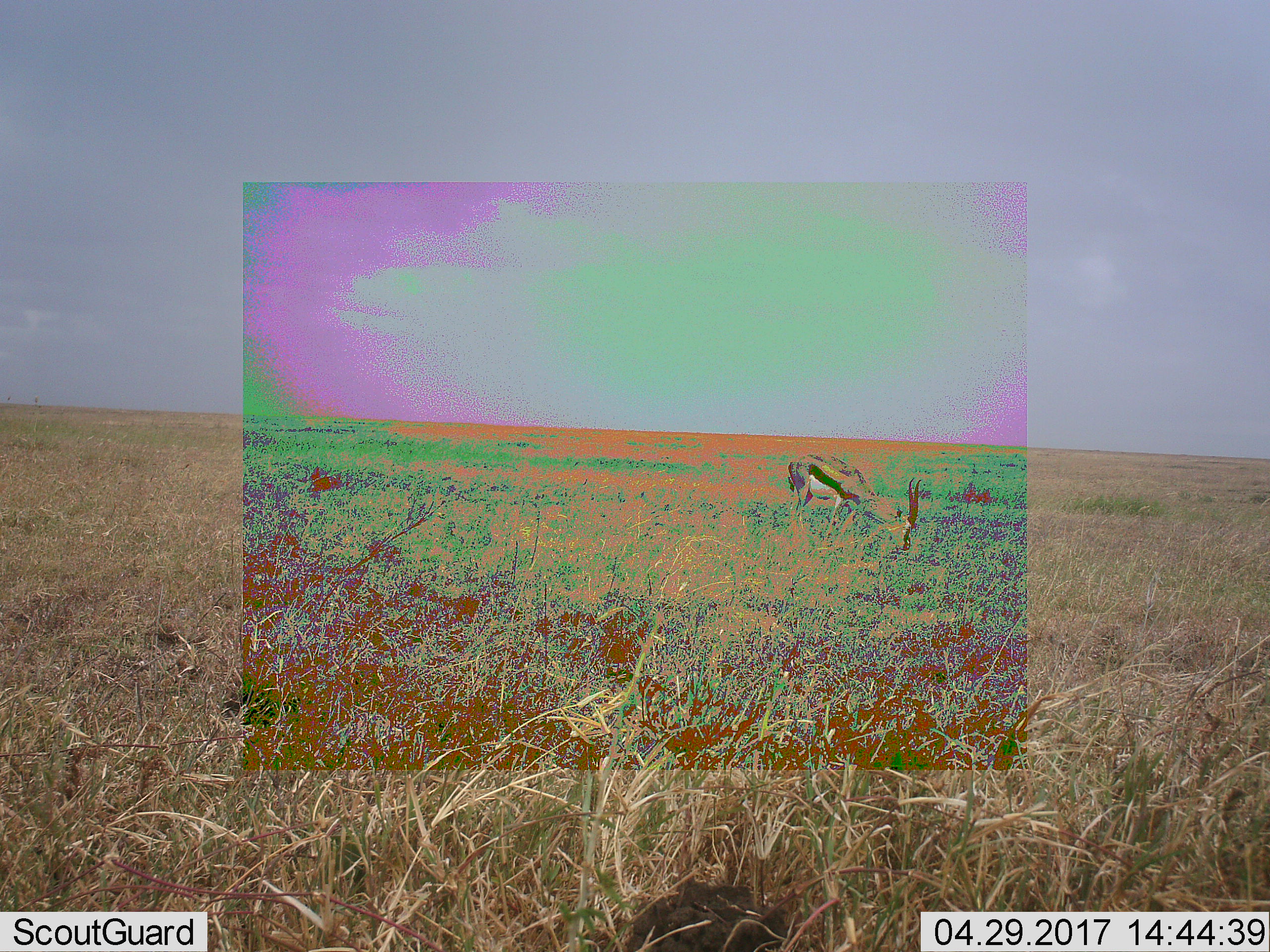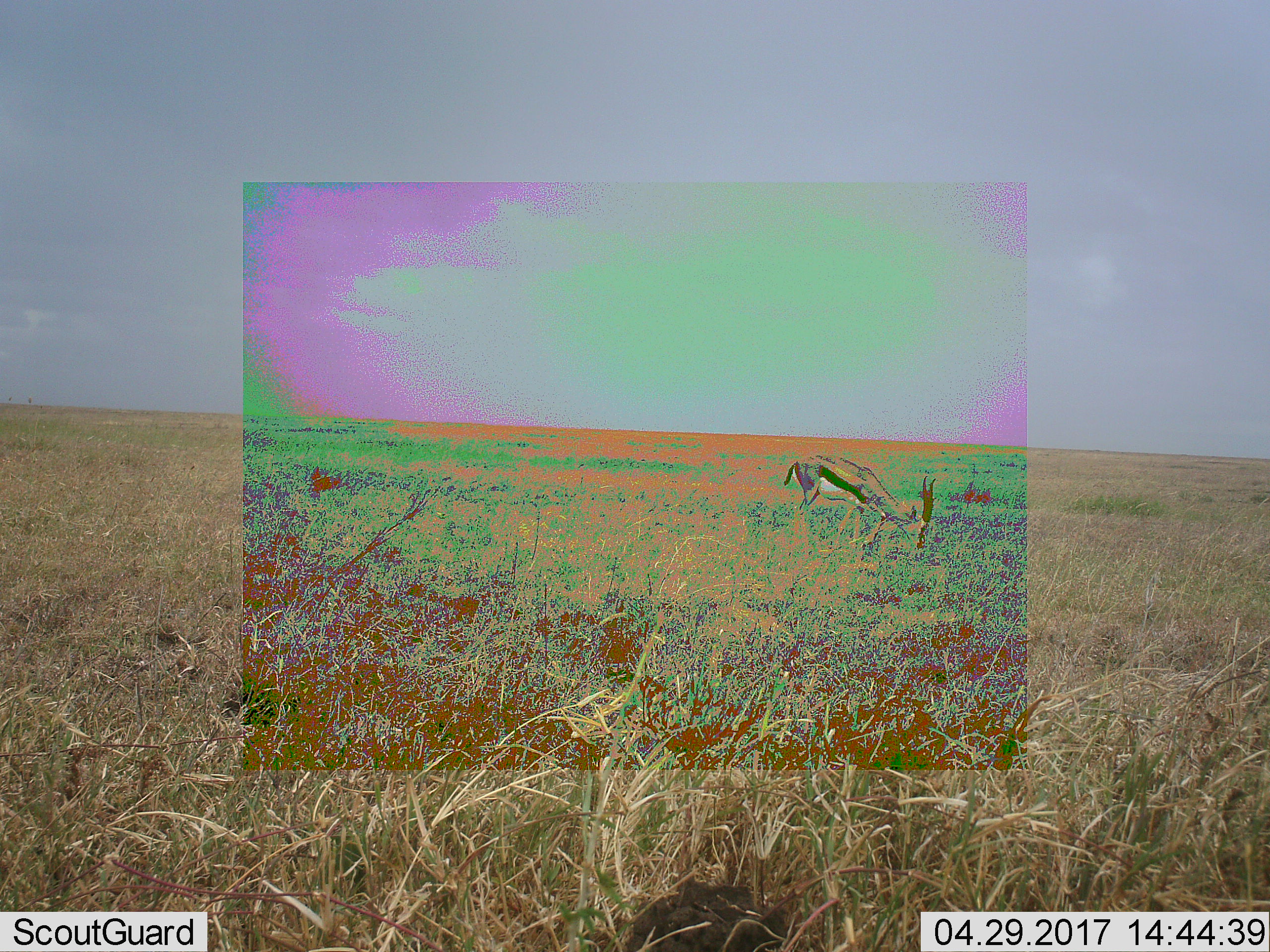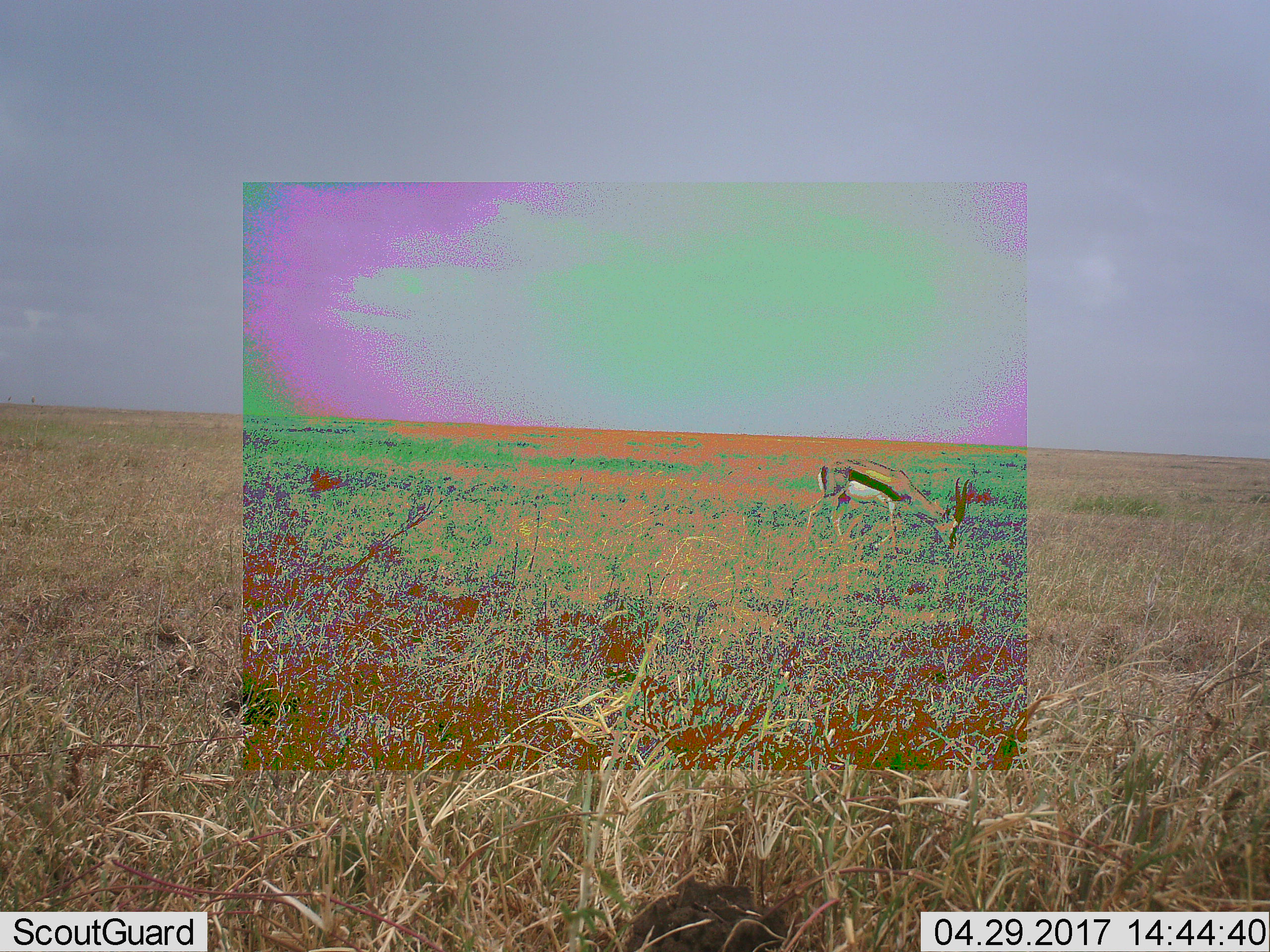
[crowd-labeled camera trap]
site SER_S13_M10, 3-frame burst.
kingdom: Animalia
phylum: Chordata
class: Mammalia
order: Artiodactyla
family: Bovidae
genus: Eudorcas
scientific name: Eudorcas thomsonii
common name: thomson's gazelle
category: gazellethomsons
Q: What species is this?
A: Gazellethomsons (thomson's gazelle) (Eudorcas thomsonii).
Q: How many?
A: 1.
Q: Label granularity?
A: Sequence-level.